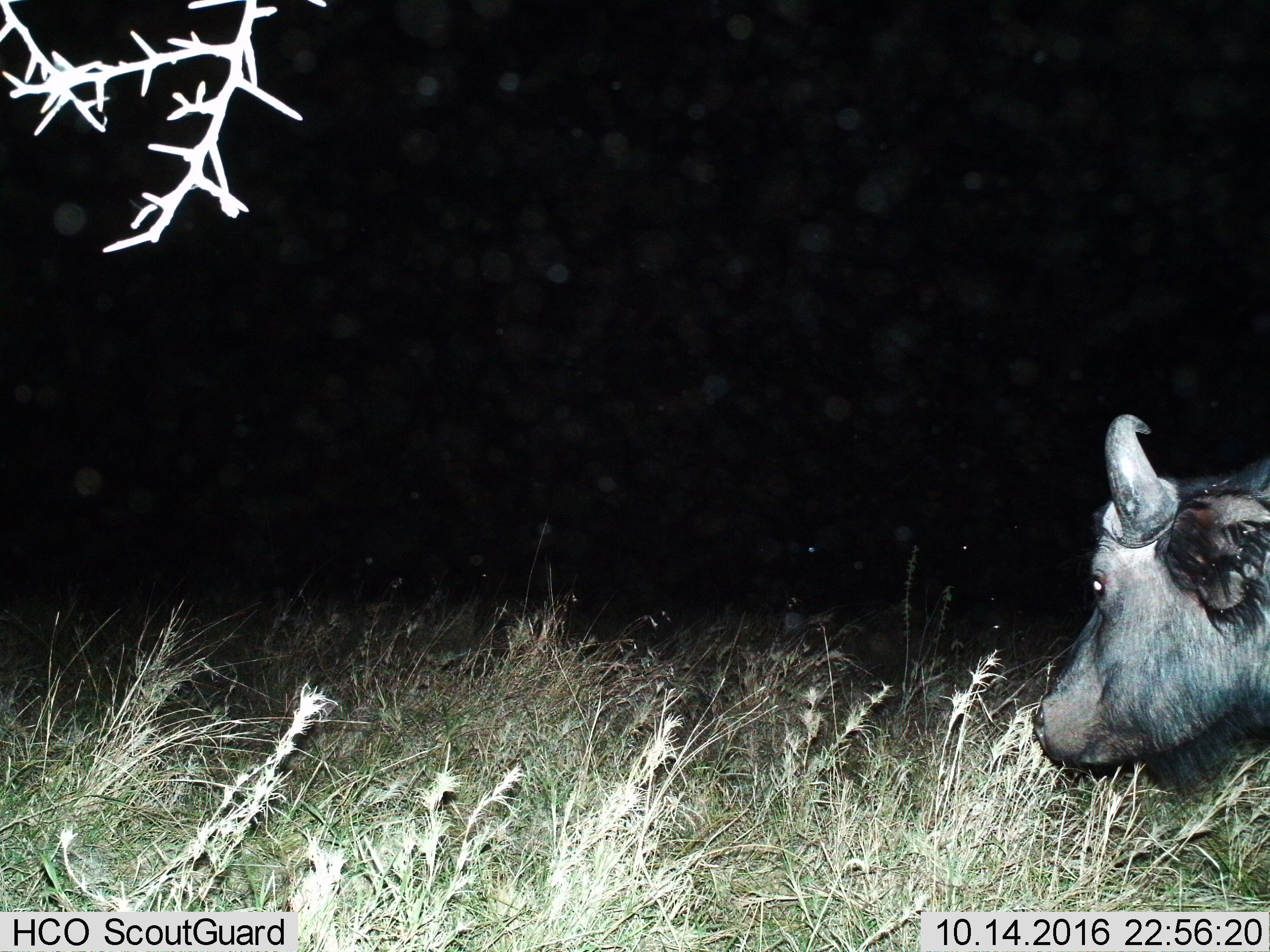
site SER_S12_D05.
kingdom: Animalia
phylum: Chordata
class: Mammalia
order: Artiodactyla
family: Bovidae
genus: Syncerus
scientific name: Syncerus caffer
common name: african buffalo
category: buffalo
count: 1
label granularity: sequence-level